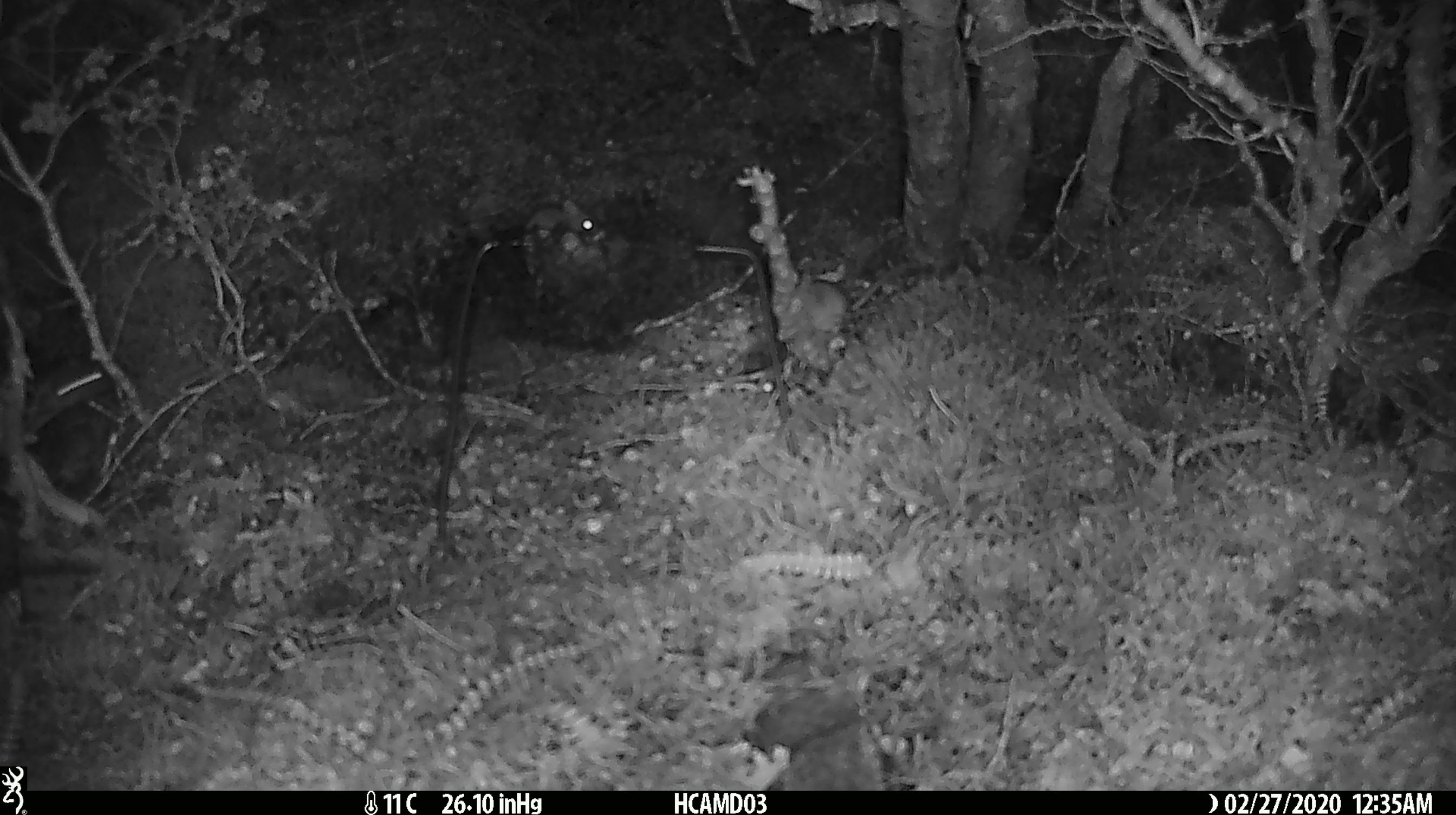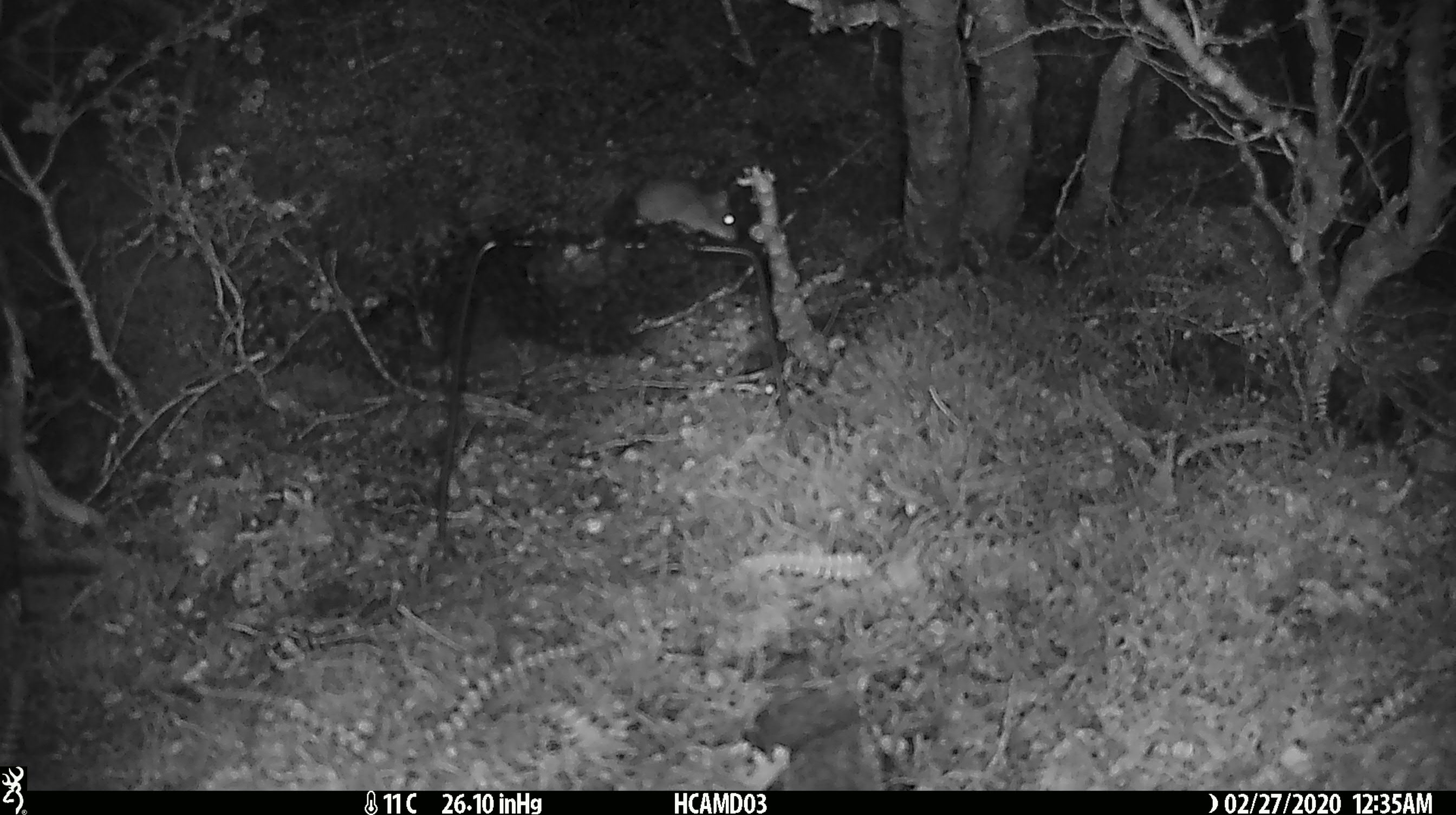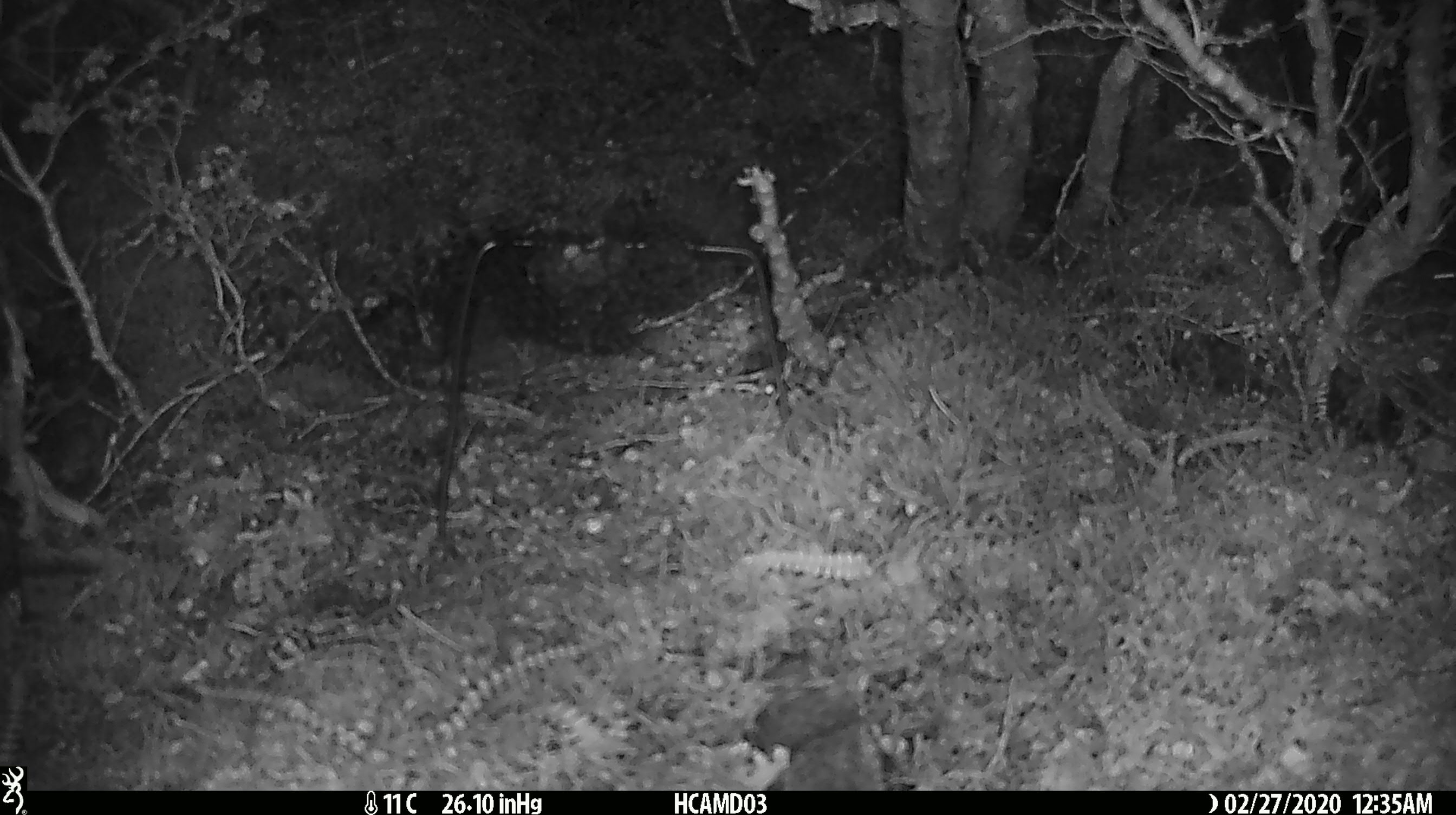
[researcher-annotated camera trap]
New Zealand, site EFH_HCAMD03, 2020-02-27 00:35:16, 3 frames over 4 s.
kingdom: Animalia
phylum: Chordata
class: Mammalia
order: Rodentia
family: Muridae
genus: Mus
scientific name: Mus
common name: mouse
Mouse (Mus).